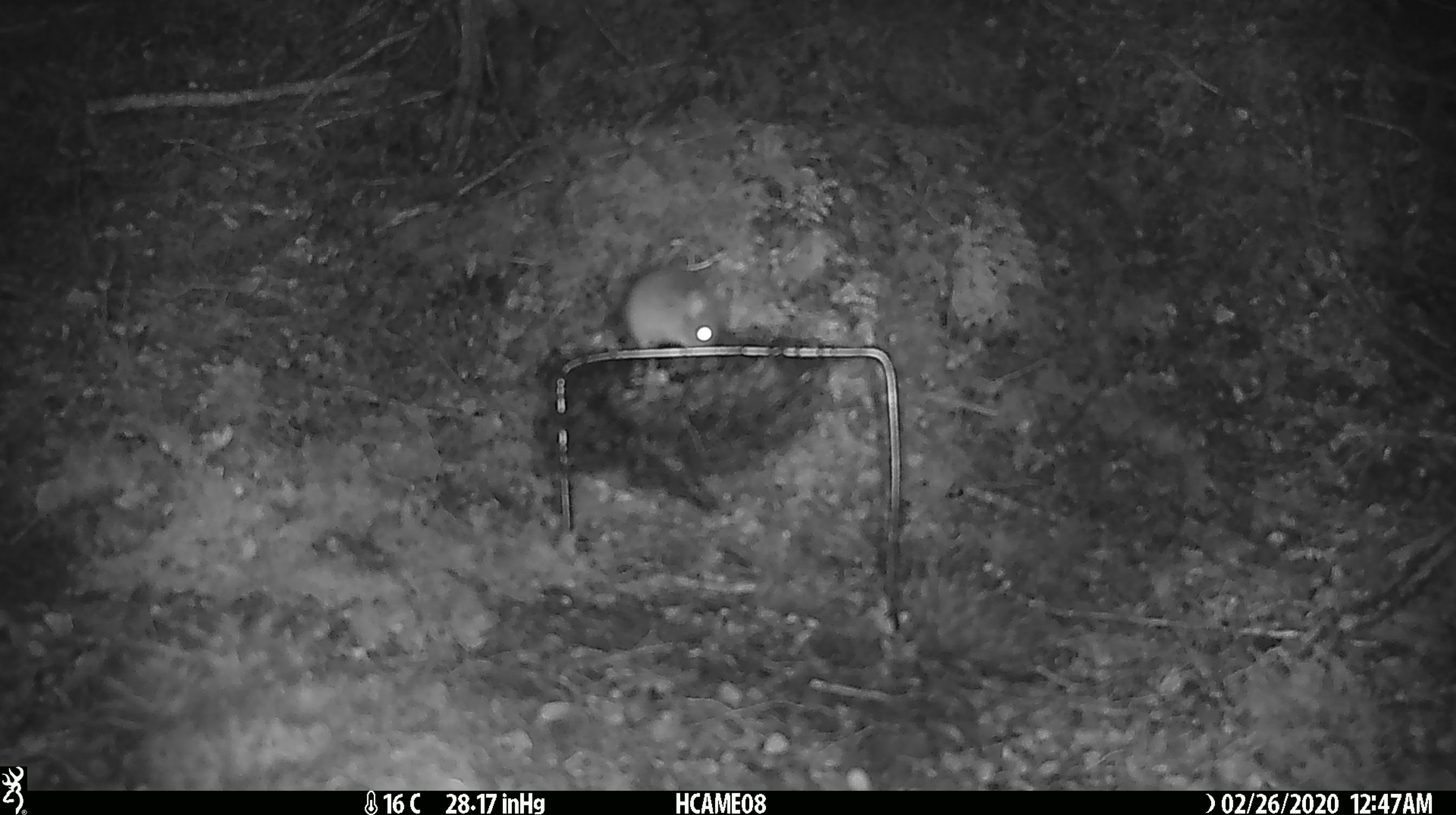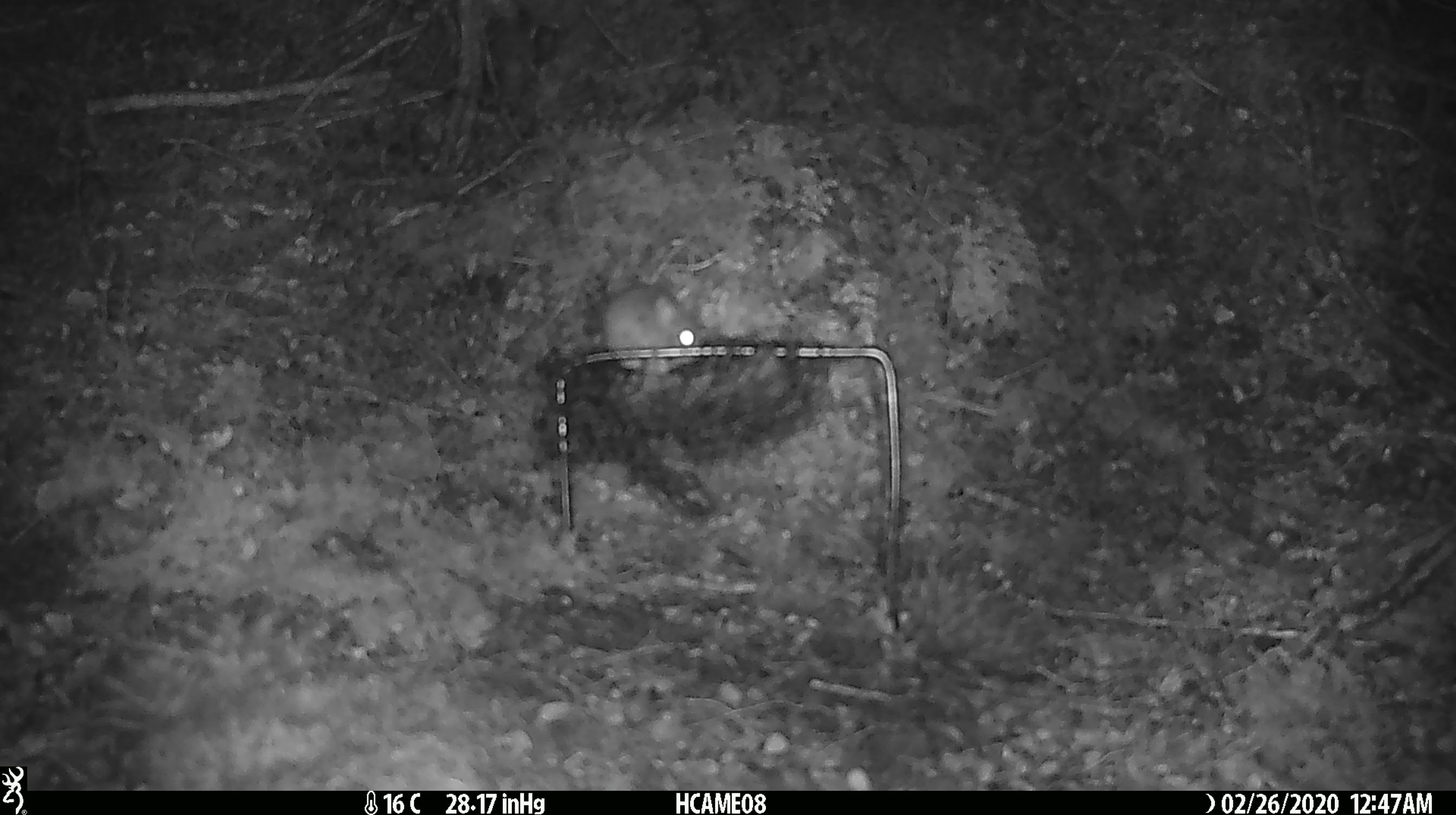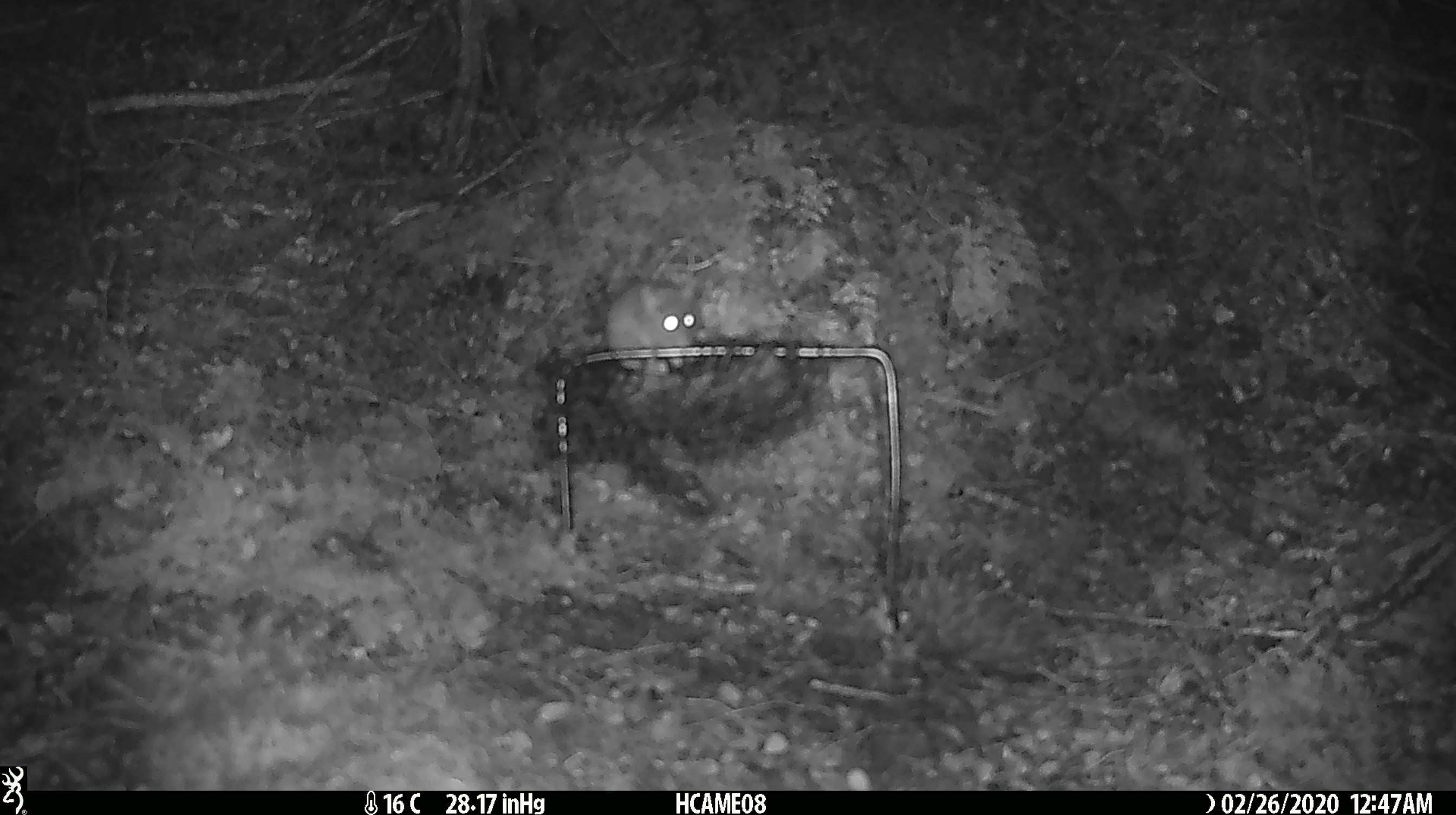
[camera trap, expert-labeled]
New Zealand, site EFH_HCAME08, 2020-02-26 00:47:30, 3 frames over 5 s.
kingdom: Animalia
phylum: Chordata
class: Mammalia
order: Rodentia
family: Muridae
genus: Mus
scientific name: Mus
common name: mouse